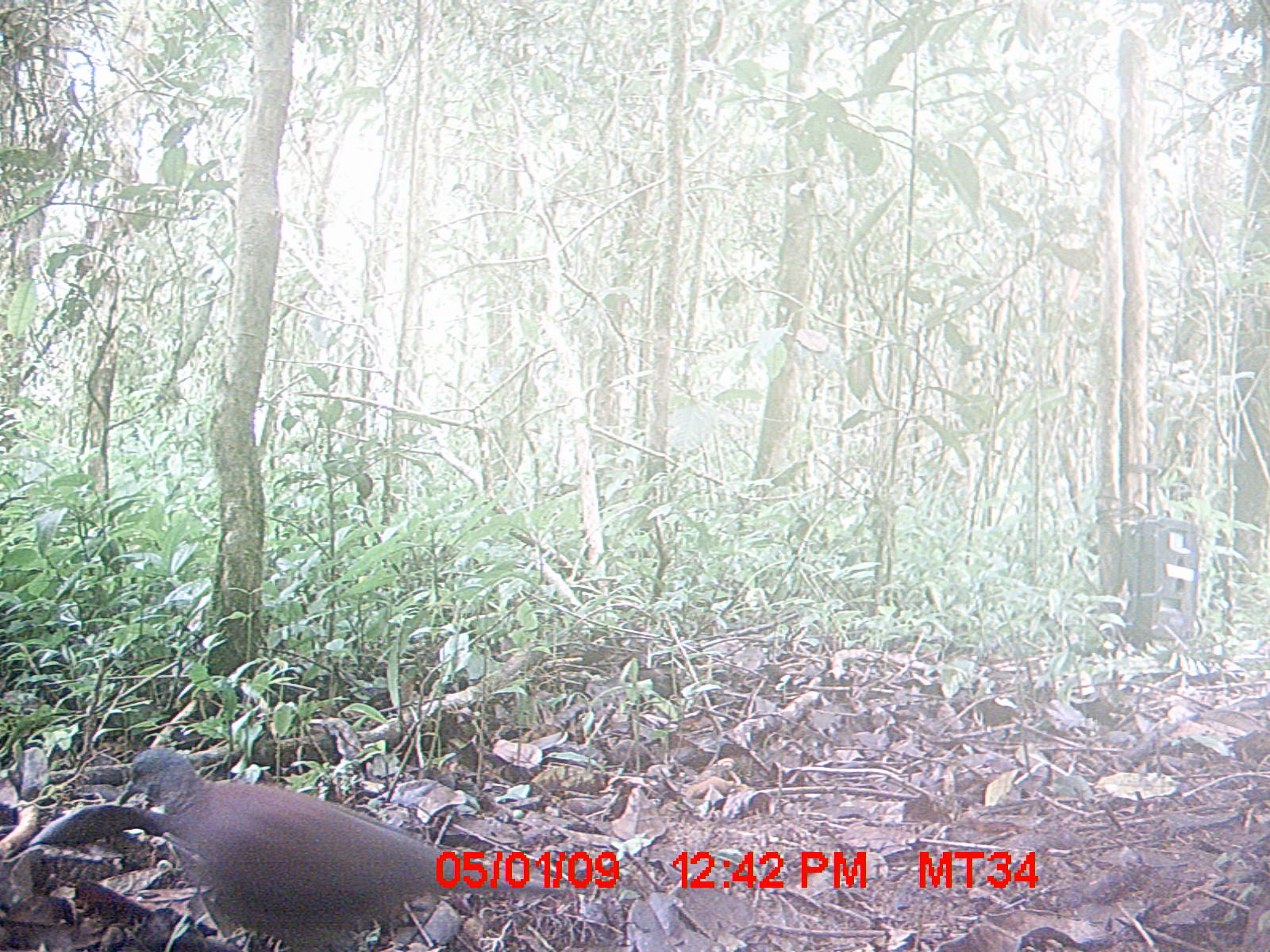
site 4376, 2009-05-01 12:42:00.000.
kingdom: Animalia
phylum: Chordata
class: Aves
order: Columbiformes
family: Columbidae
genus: Streptopelia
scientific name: Streptopelia picturata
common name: madagascar turtle-dove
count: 1